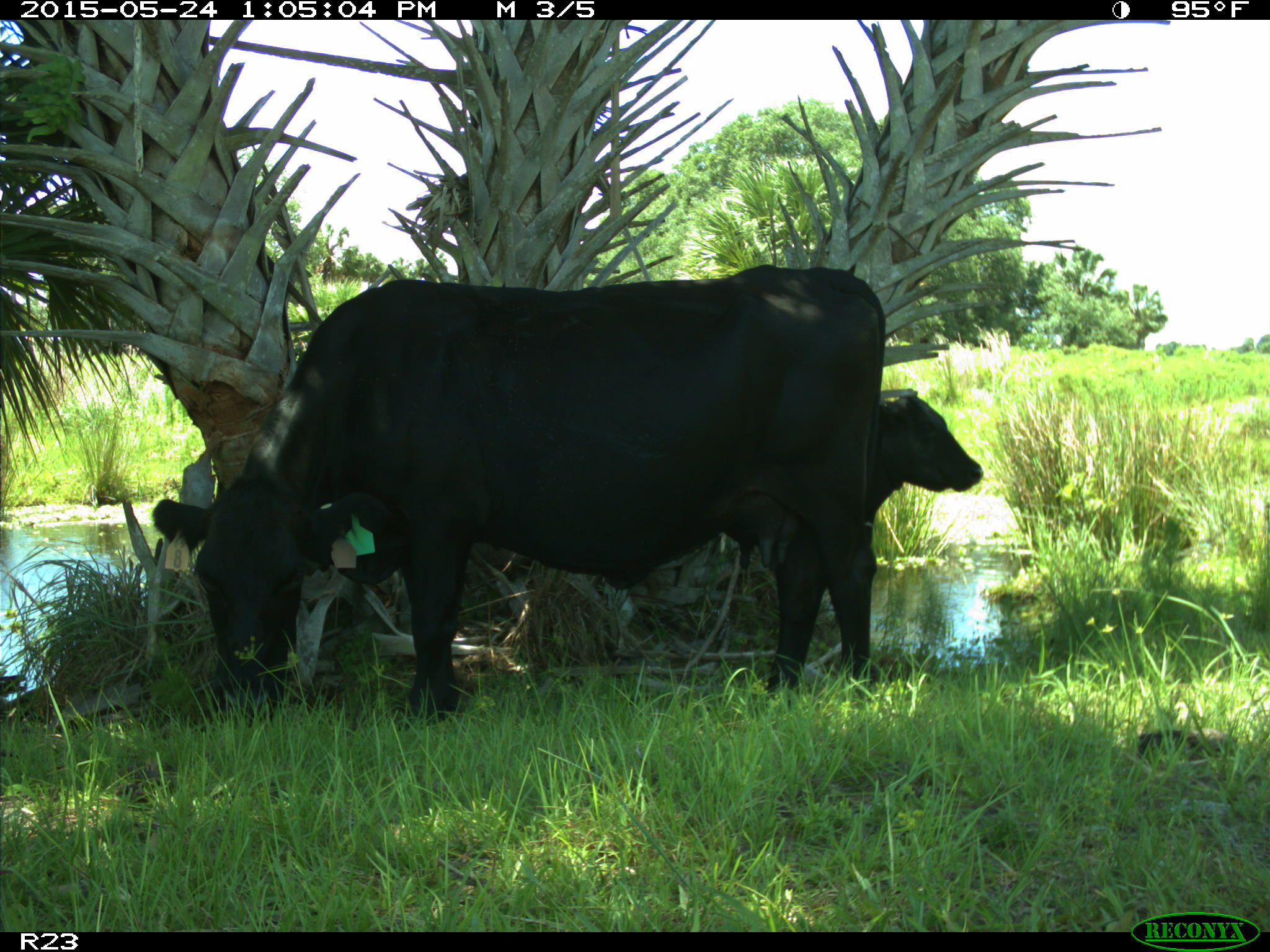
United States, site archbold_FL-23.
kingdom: Animalia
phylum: Chordata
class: Mammalia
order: Artiodactyla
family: Bovidae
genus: Bos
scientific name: Bos taurus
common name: domestic cow